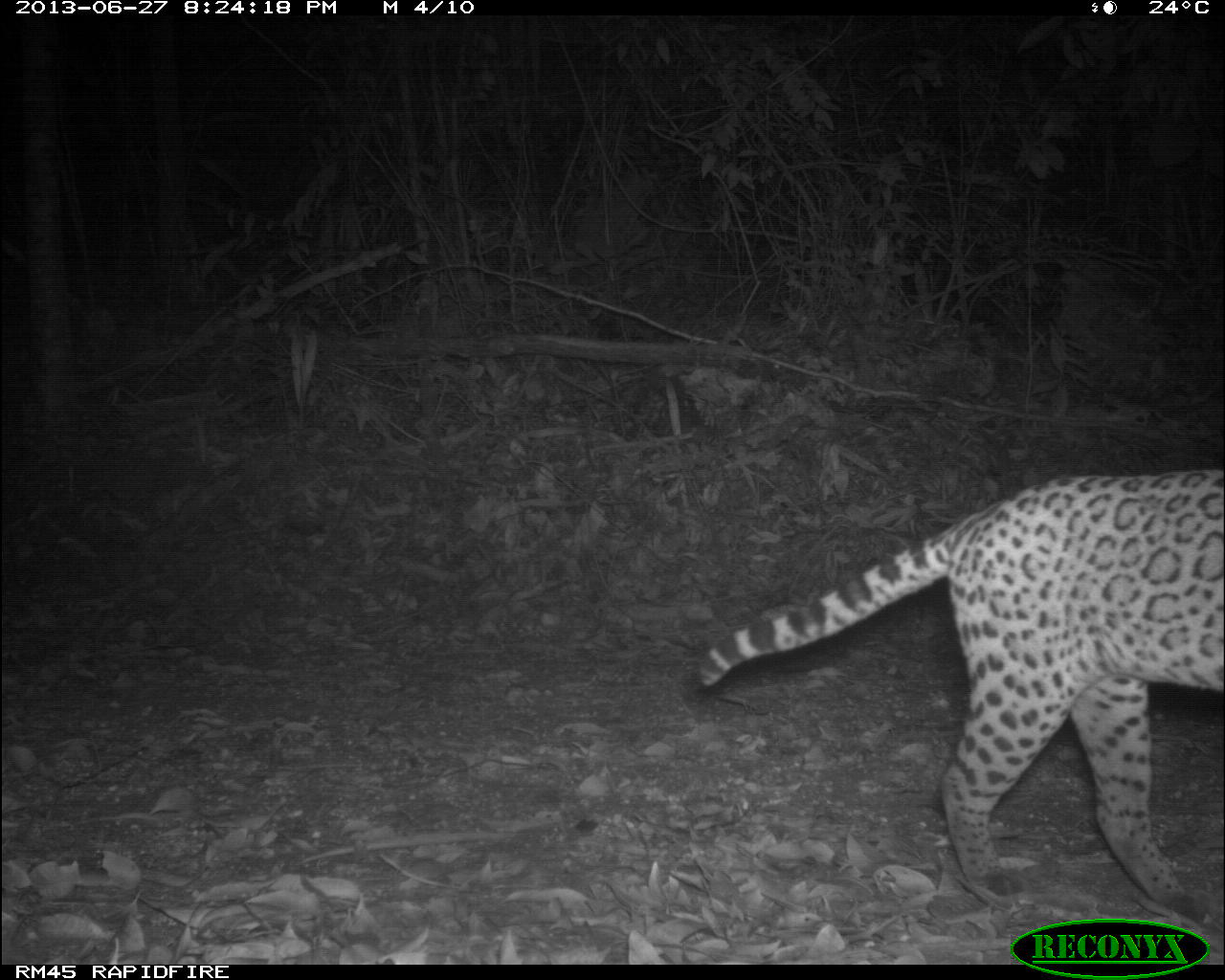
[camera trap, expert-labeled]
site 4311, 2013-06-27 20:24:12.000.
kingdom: Animalia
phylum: Chordata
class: Mammalia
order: Carnivora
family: Felidae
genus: Leopardus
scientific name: Leopardus pardalis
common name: ocelot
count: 1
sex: female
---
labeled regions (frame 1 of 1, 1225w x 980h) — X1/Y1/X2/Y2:
leopardus pardalis: 695/467/1225/900